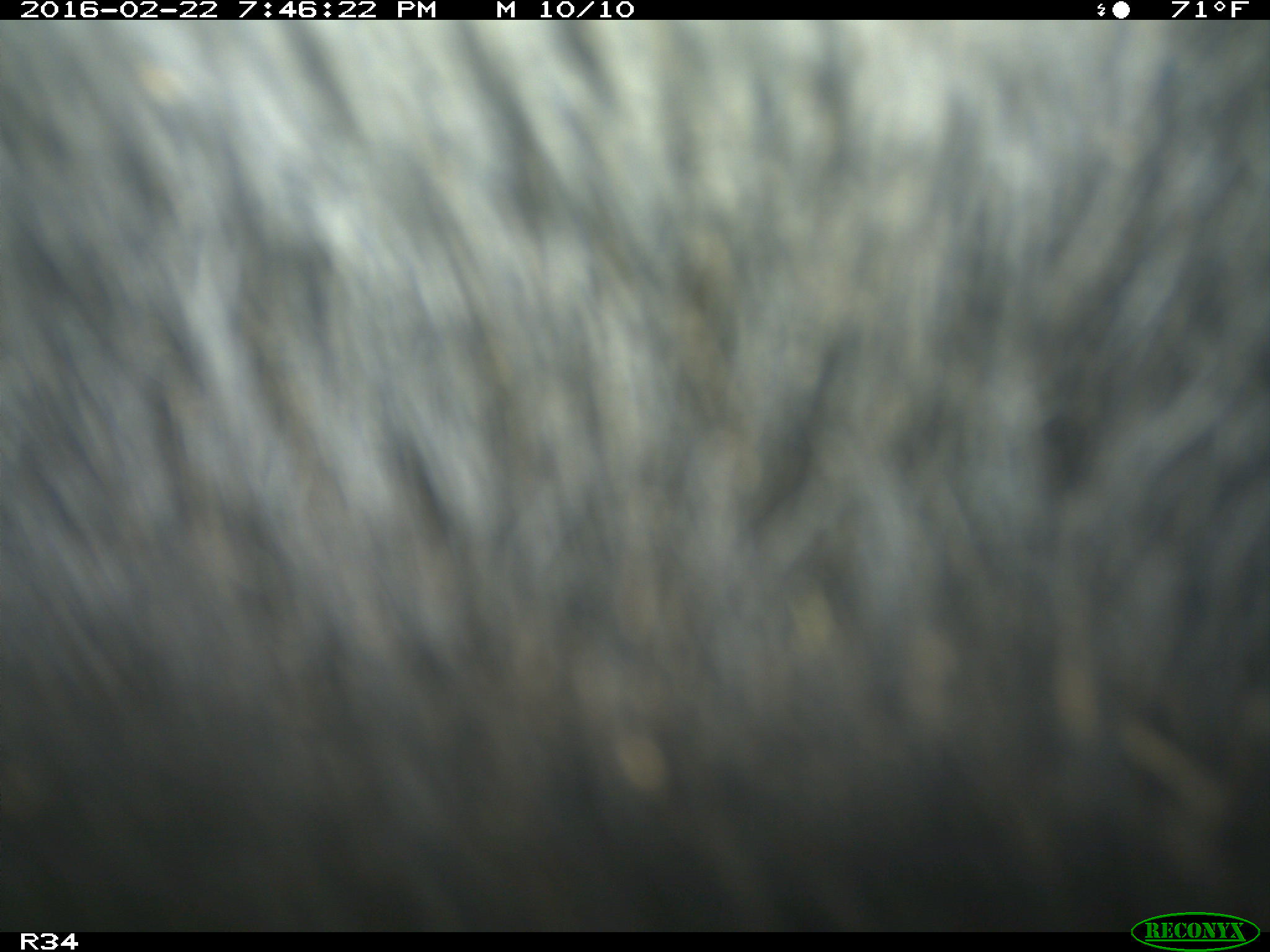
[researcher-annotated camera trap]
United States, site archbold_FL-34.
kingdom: Animalia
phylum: Chordata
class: Mammalia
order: Artiodactyla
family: Suidae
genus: Sus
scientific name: Sus scrofa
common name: wild boar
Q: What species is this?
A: Sus scrofa (wild boar).